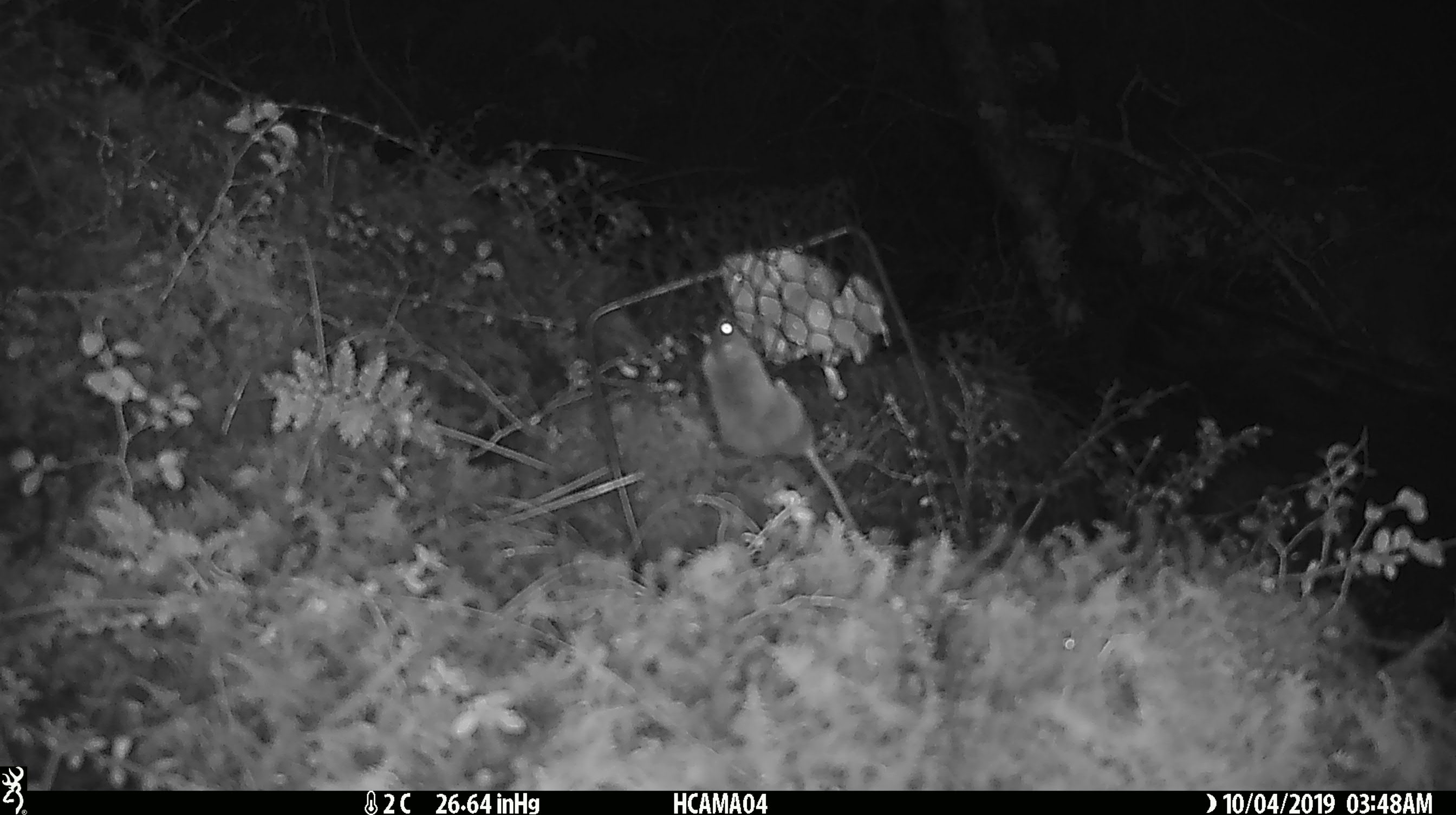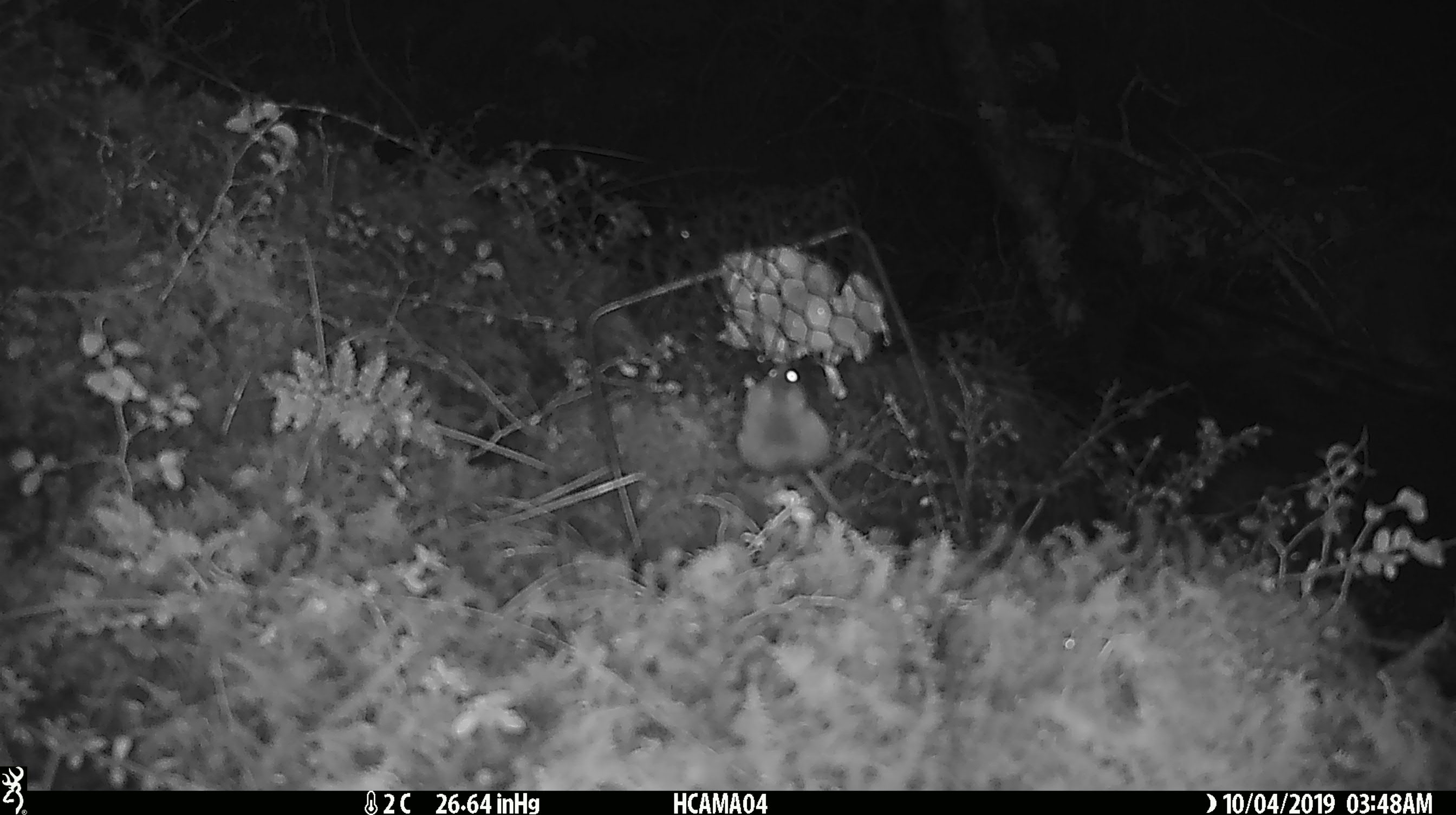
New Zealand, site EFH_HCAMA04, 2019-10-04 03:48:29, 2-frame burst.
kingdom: Animalia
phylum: Chordata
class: Mammalia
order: Rodentia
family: Muridae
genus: Mus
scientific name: Mus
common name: mouse